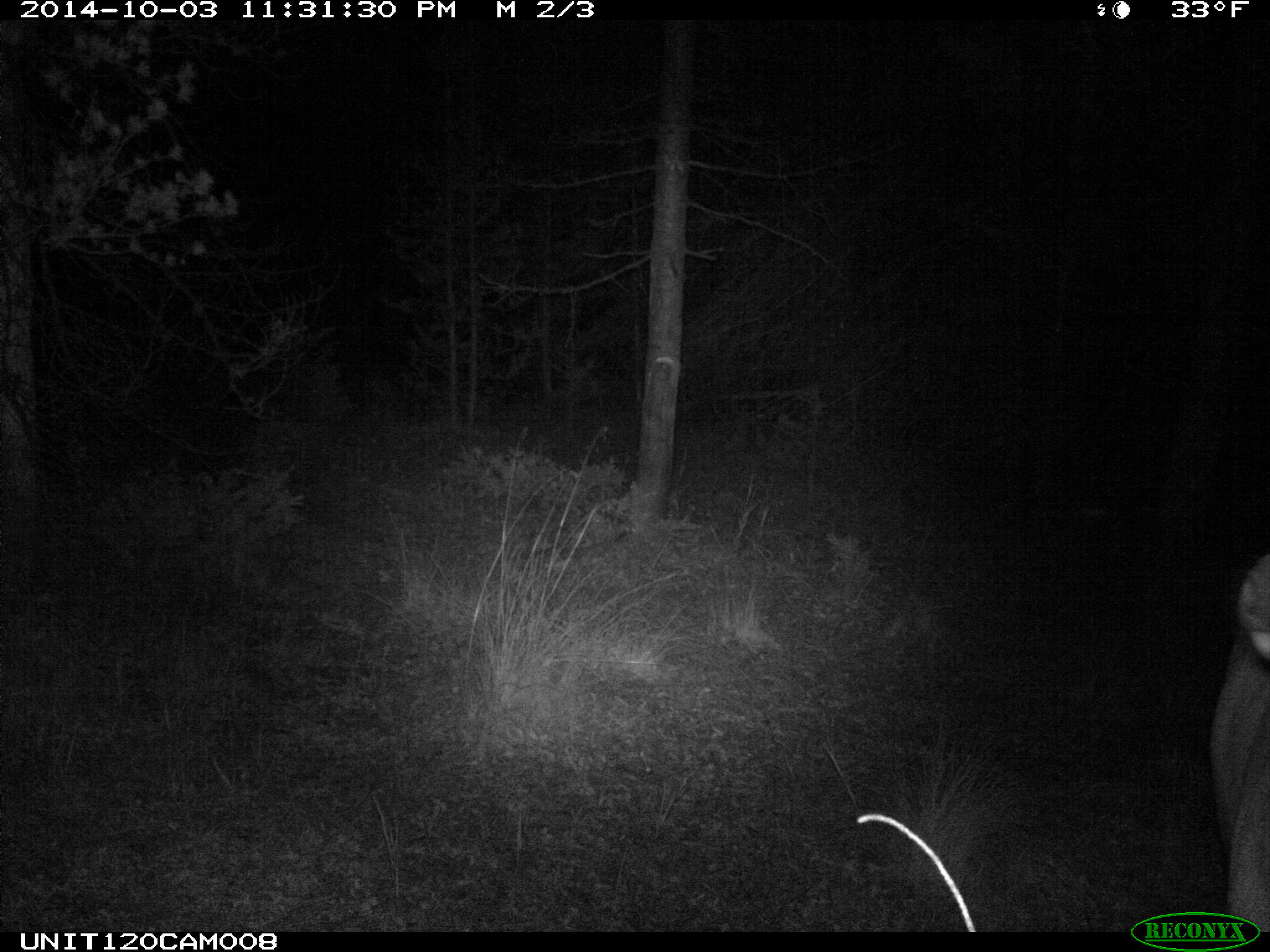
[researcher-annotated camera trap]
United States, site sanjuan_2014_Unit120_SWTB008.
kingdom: Animalia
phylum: Chordata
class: Mammalia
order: Artiodactyla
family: Cervidae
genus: Cervus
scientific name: Cervus elaphus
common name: red deer